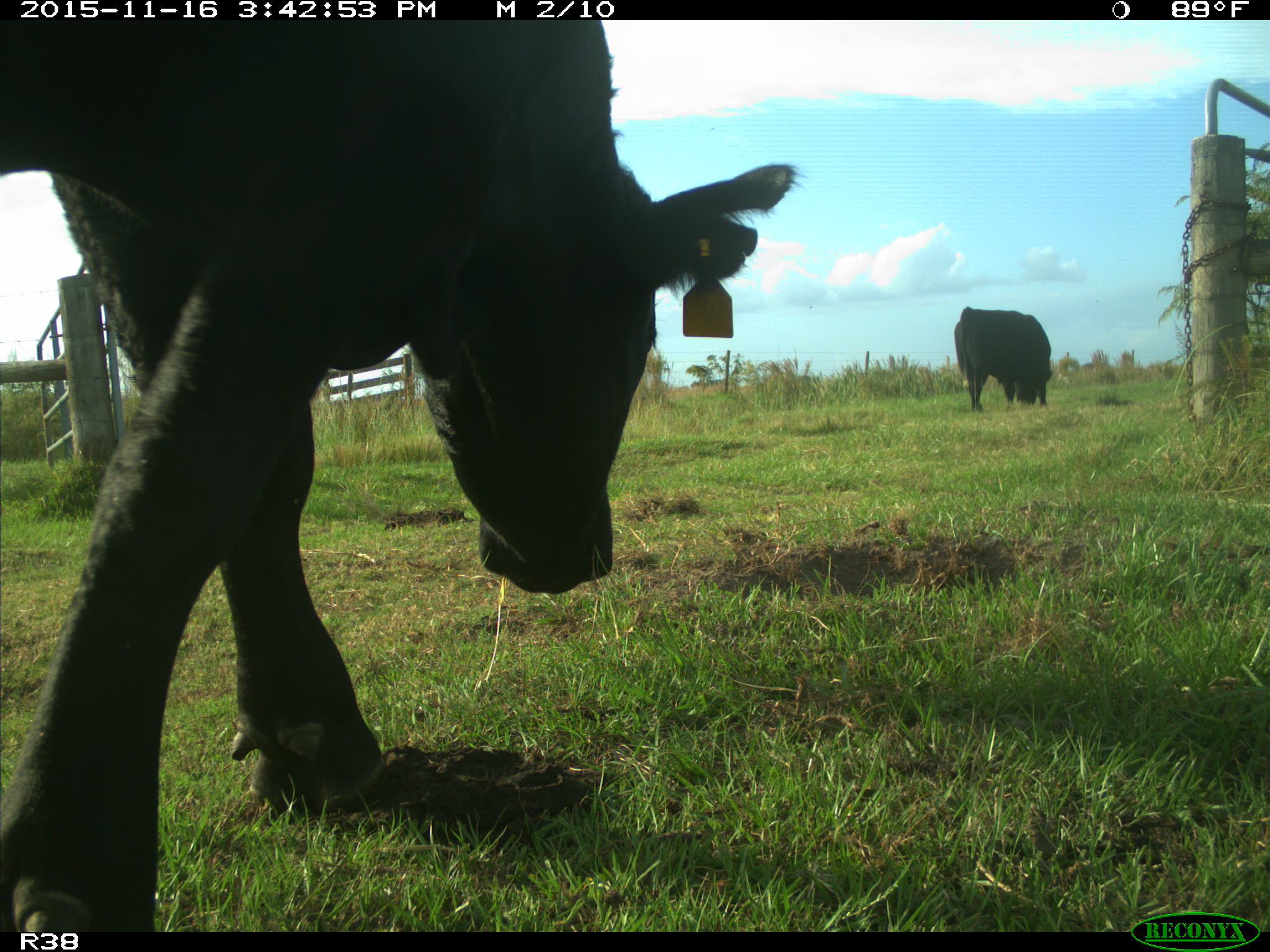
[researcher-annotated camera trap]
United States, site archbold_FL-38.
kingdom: Animalia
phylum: Chordata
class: Mammalia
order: Artiodactyla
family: Bovidae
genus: Bos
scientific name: Bos taurus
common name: domestic cow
Bos taurus (domestic cow).